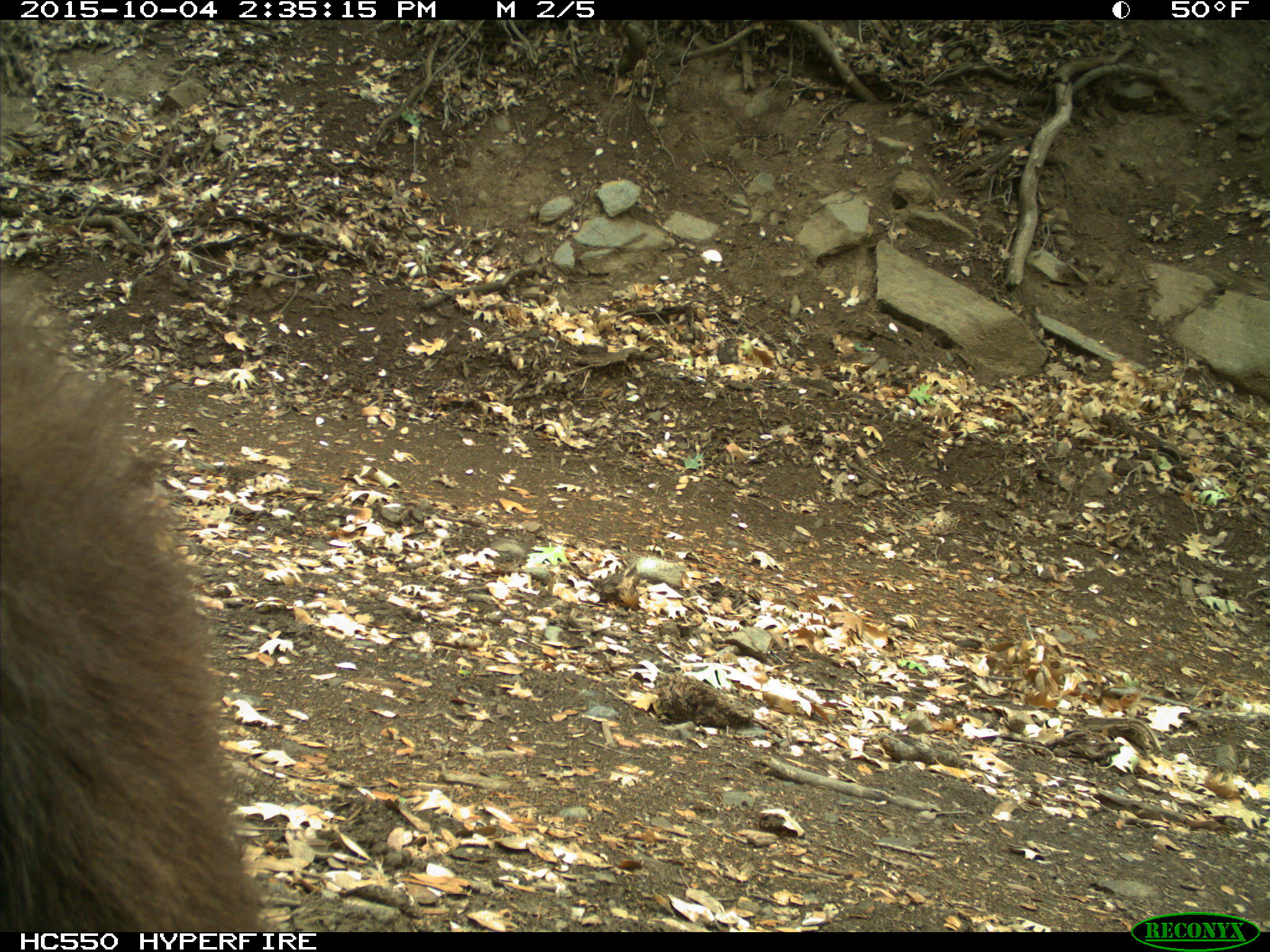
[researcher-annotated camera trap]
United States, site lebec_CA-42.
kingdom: Animalia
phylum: Chordata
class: Mammalia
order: Carnivora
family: Ursidae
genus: Ursus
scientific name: Ursus americanus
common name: american black bear